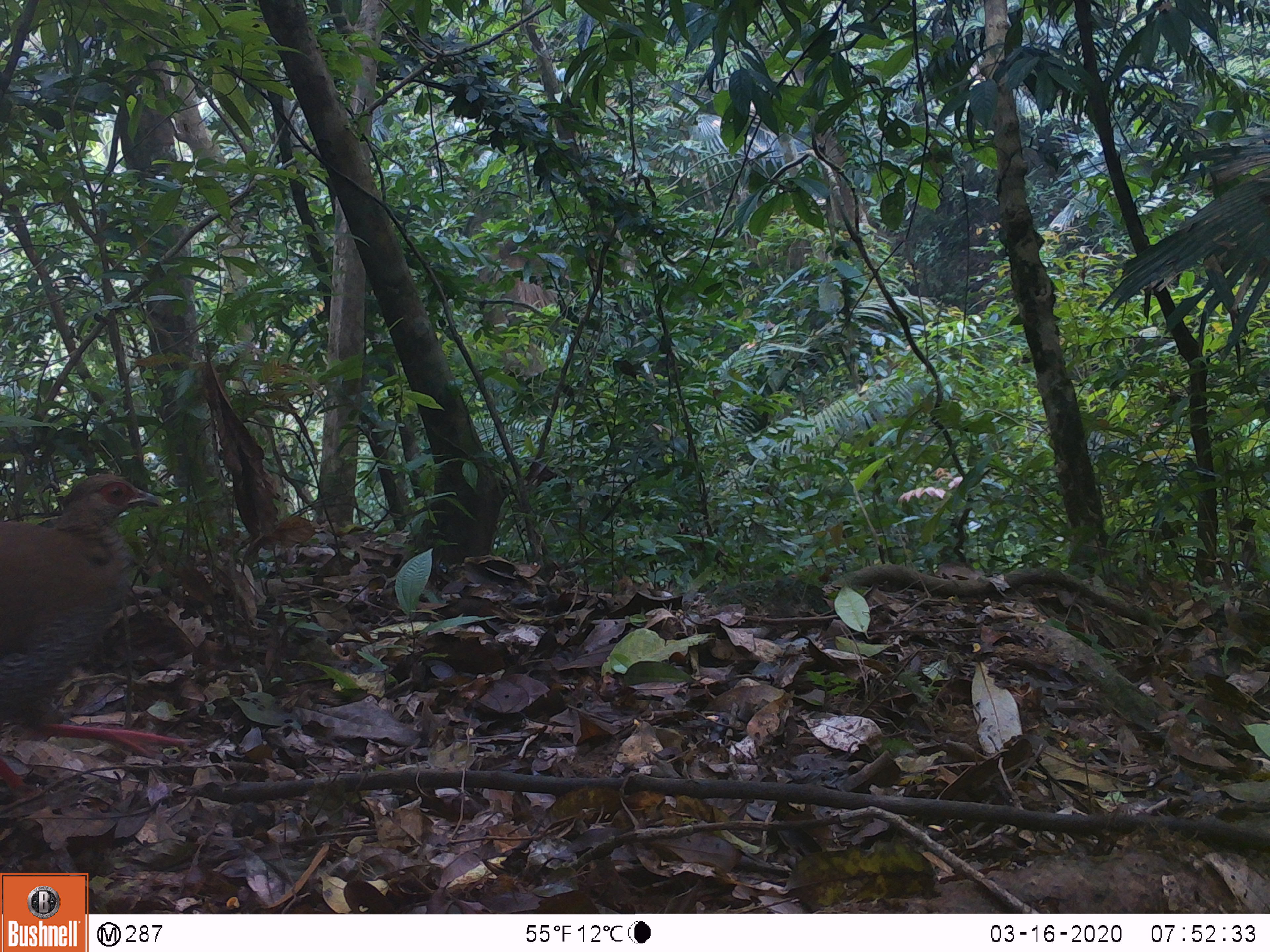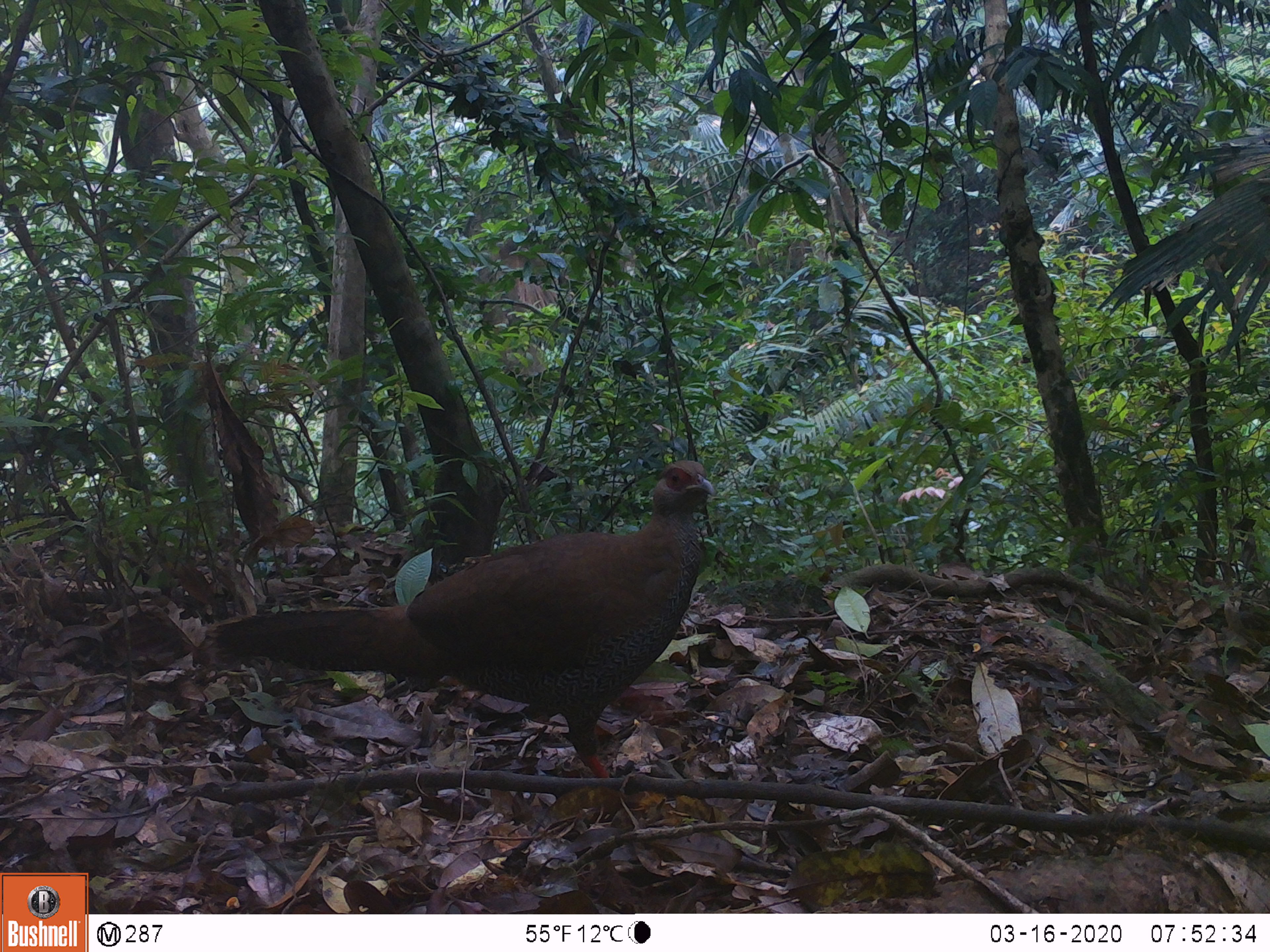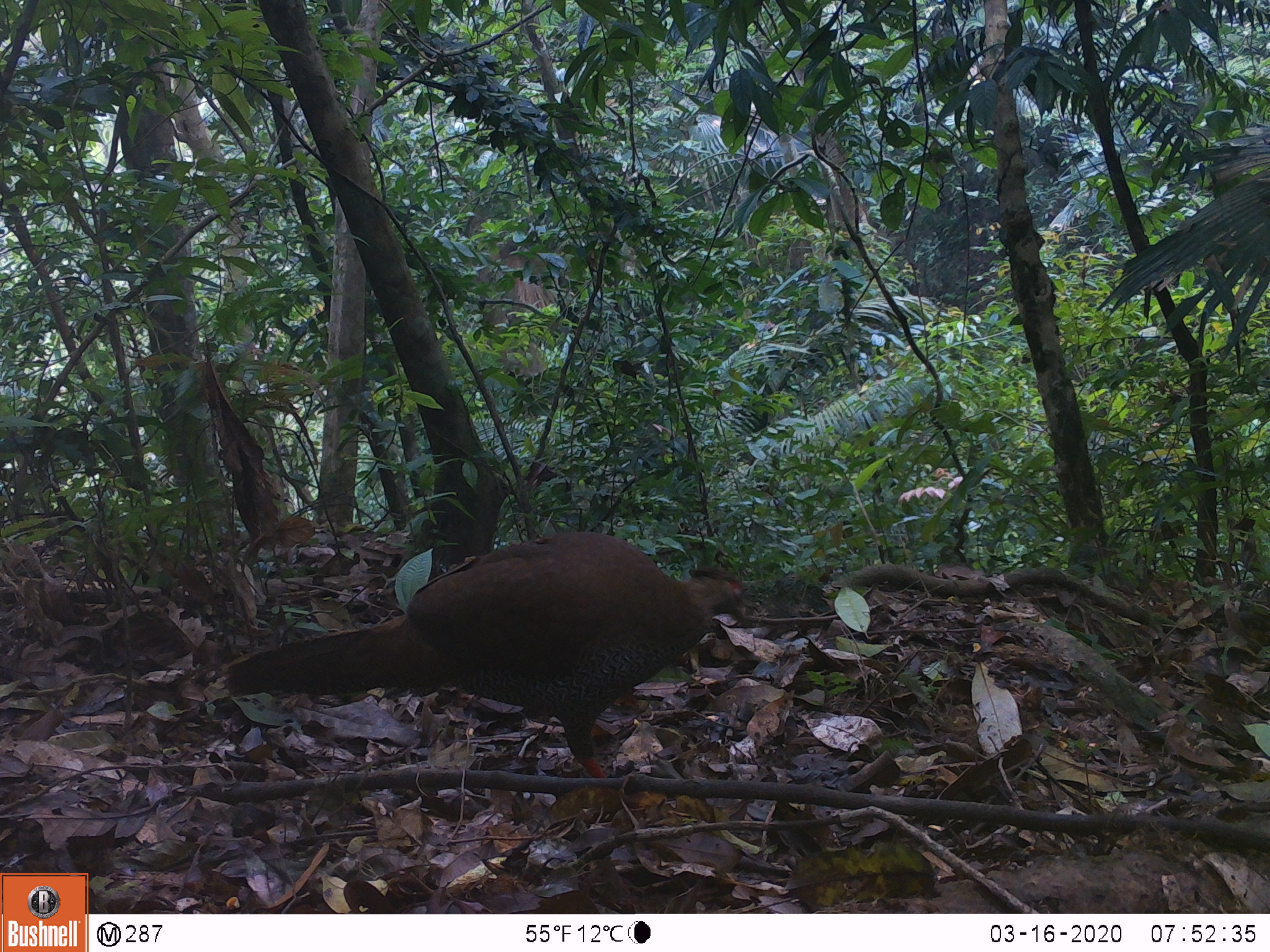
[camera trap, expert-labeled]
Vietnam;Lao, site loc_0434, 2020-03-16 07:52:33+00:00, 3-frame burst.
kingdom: Animalia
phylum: Chordata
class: Aves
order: Galliformes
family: Phasianidae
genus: Lophura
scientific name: Lophura nycthemera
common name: silver pheasant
Silver pheasant (Lophura nycthemera). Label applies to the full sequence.